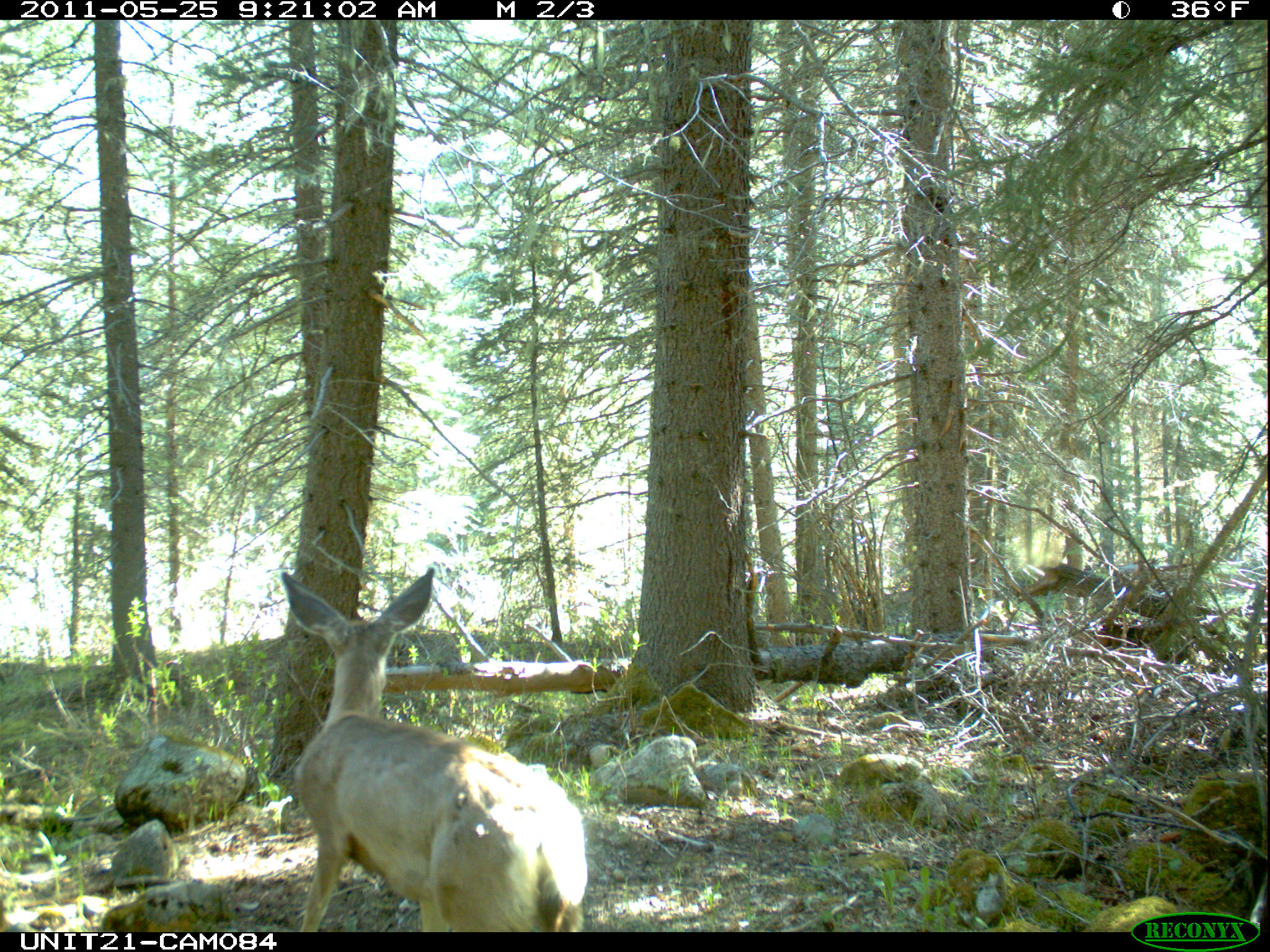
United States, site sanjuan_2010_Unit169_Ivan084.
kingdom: Animalia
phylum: Chordata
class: Mammalia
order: Artiodactyla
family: Cervidae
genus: Odocoileus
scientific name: Odocoileus hemionus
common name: mule deer